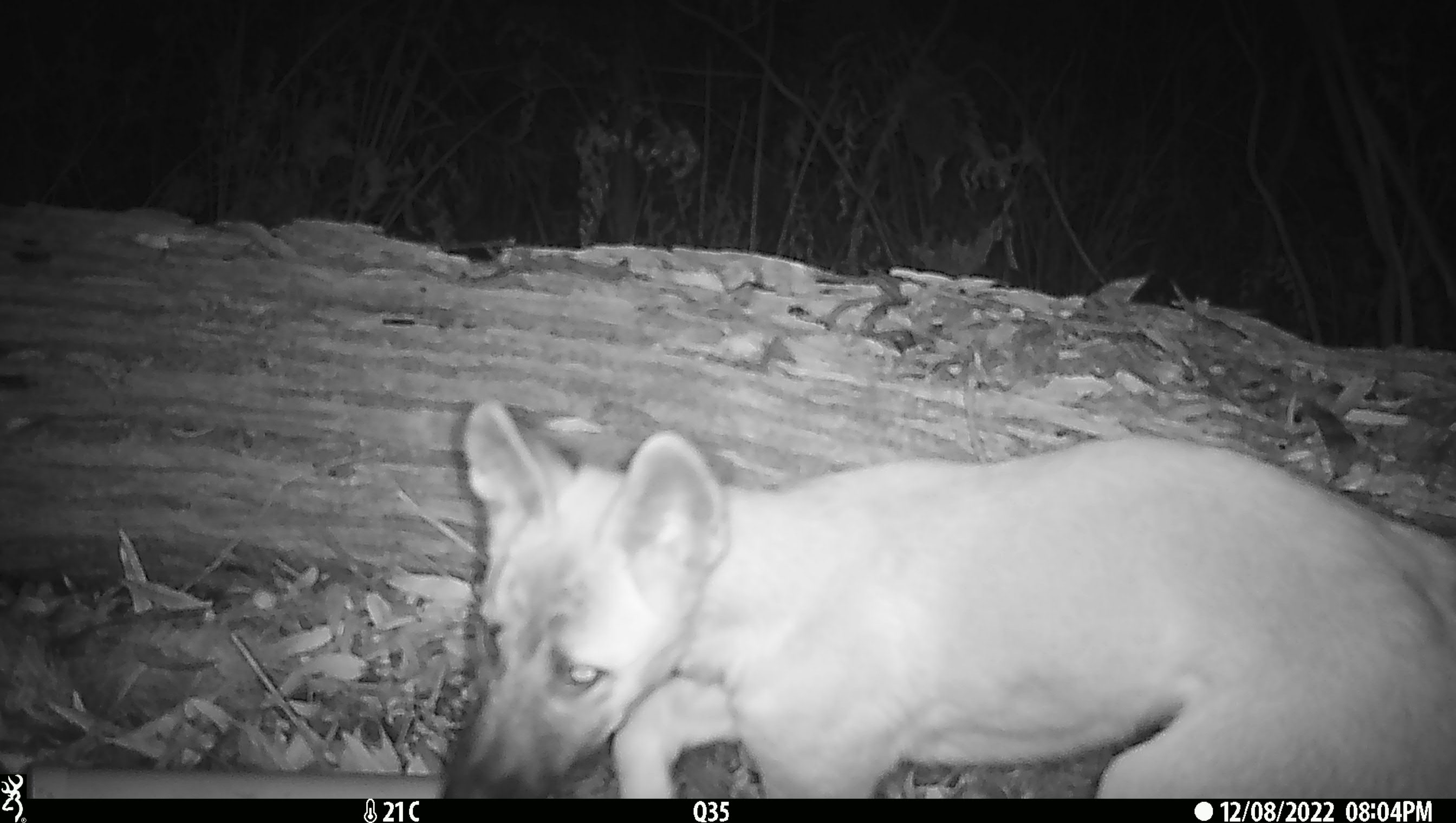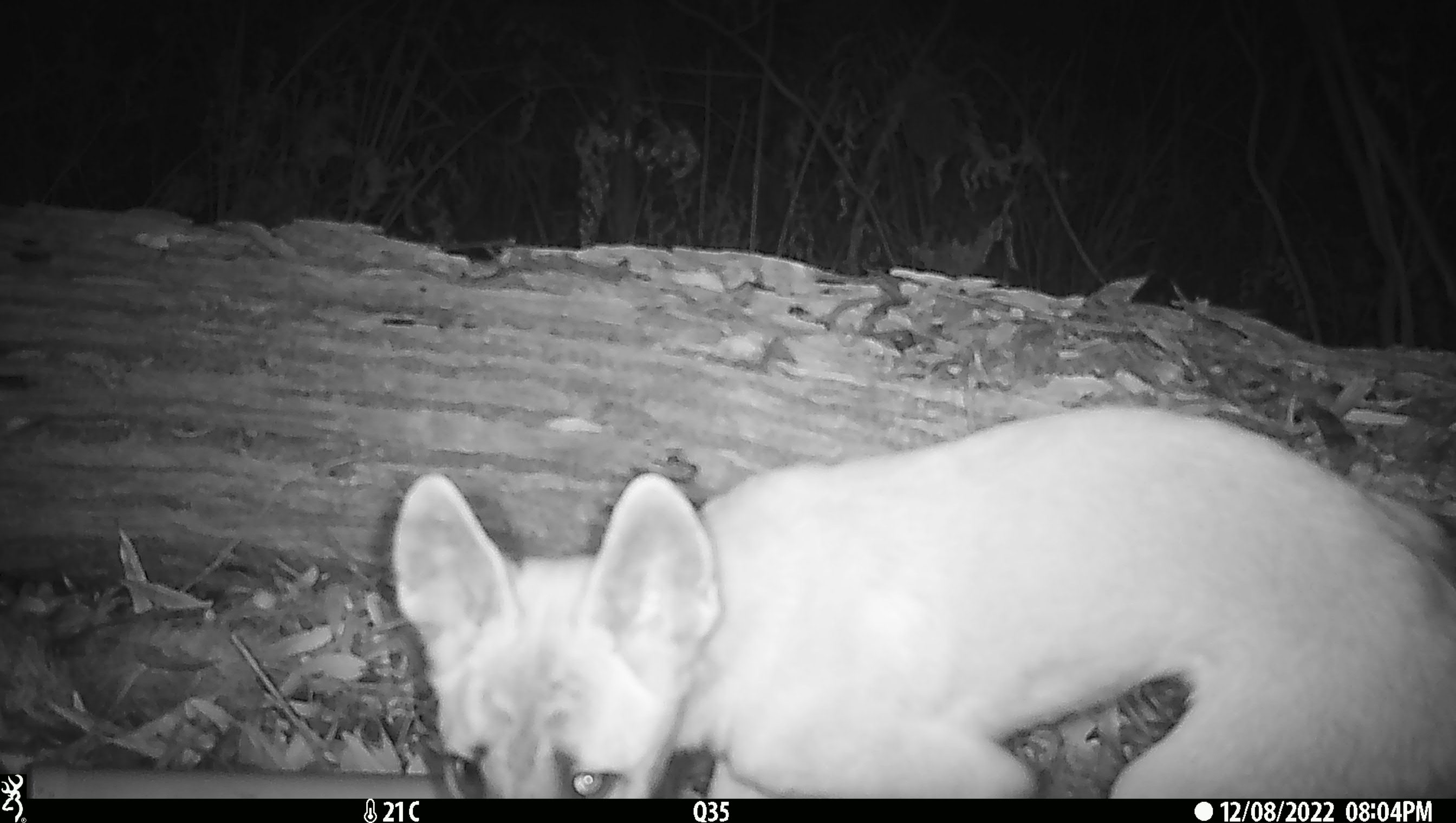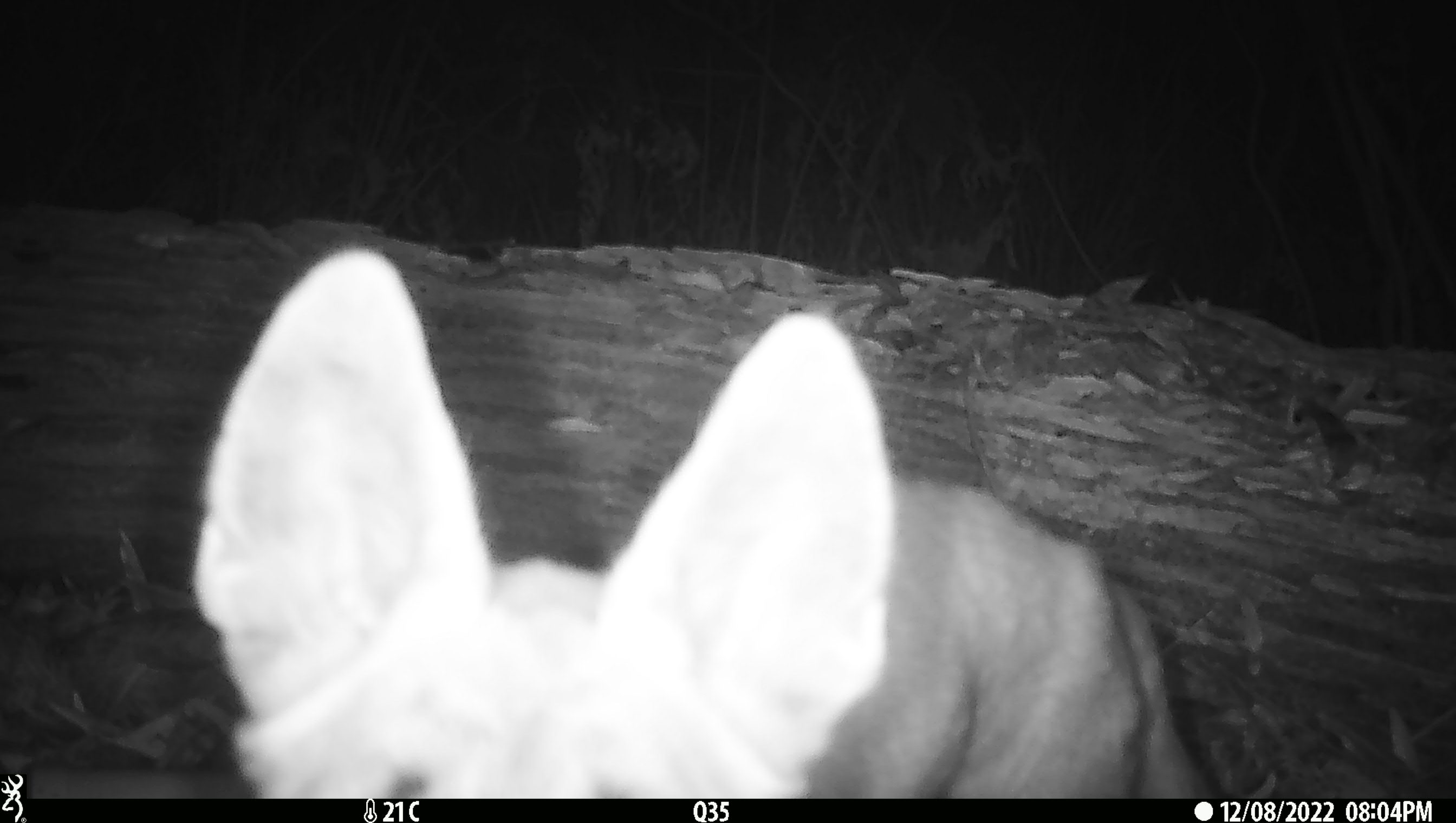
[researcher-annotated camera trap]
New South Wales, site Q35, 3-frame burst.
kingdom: Animalia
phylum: Chordata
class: Mammalia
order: Carnivora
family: Canidae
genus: Canis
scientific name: Canis familiaris dingo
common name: dingo